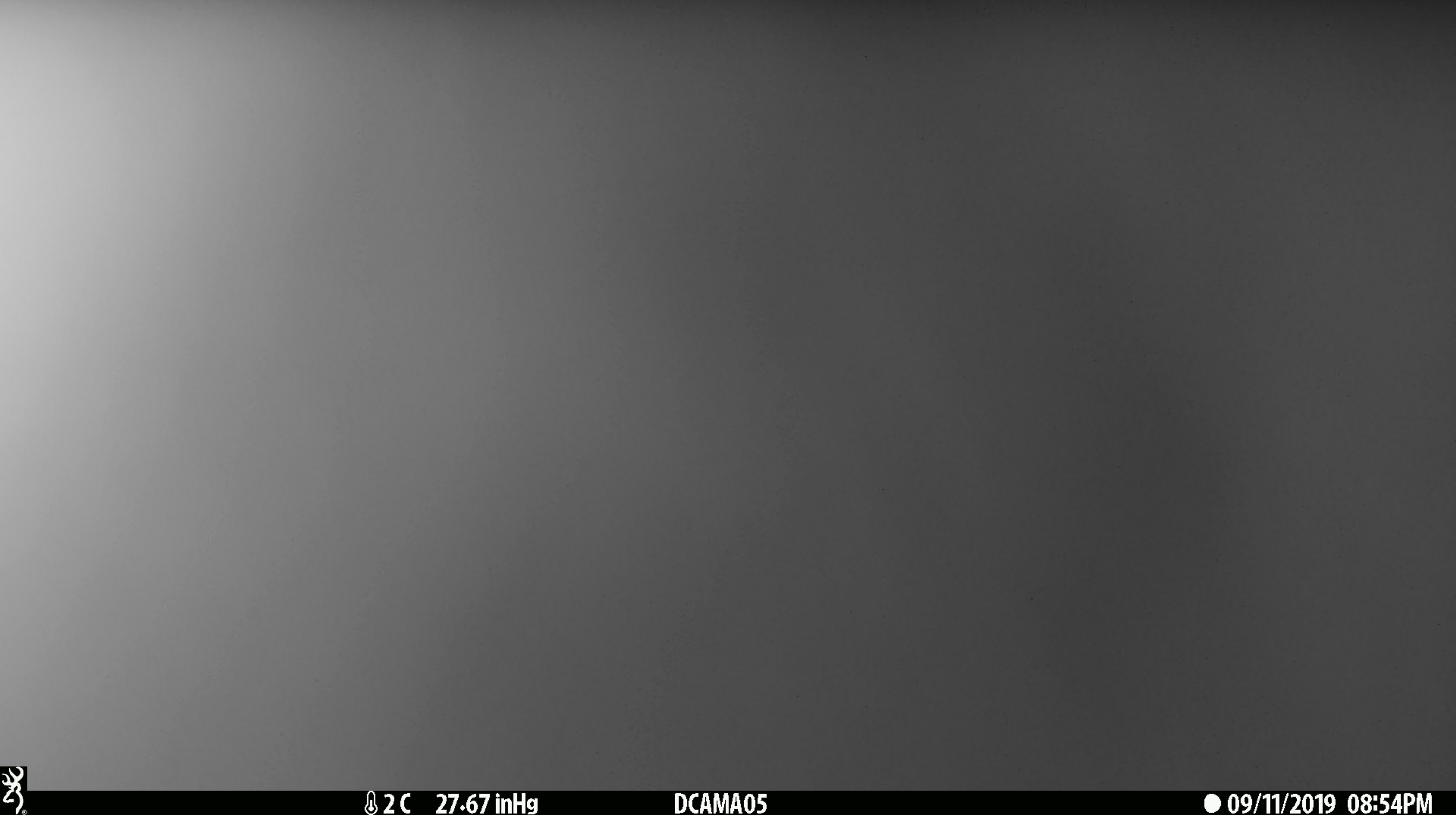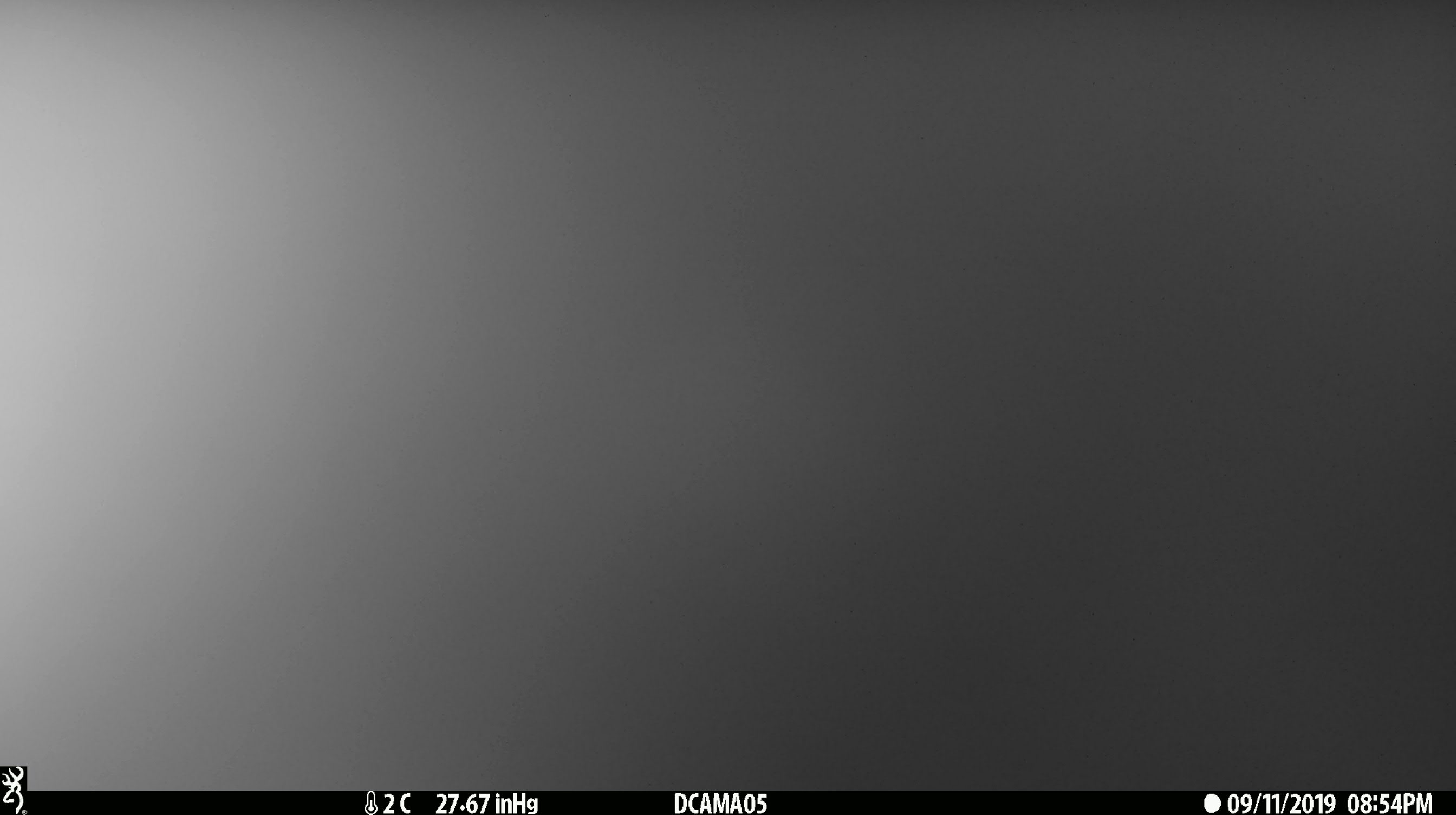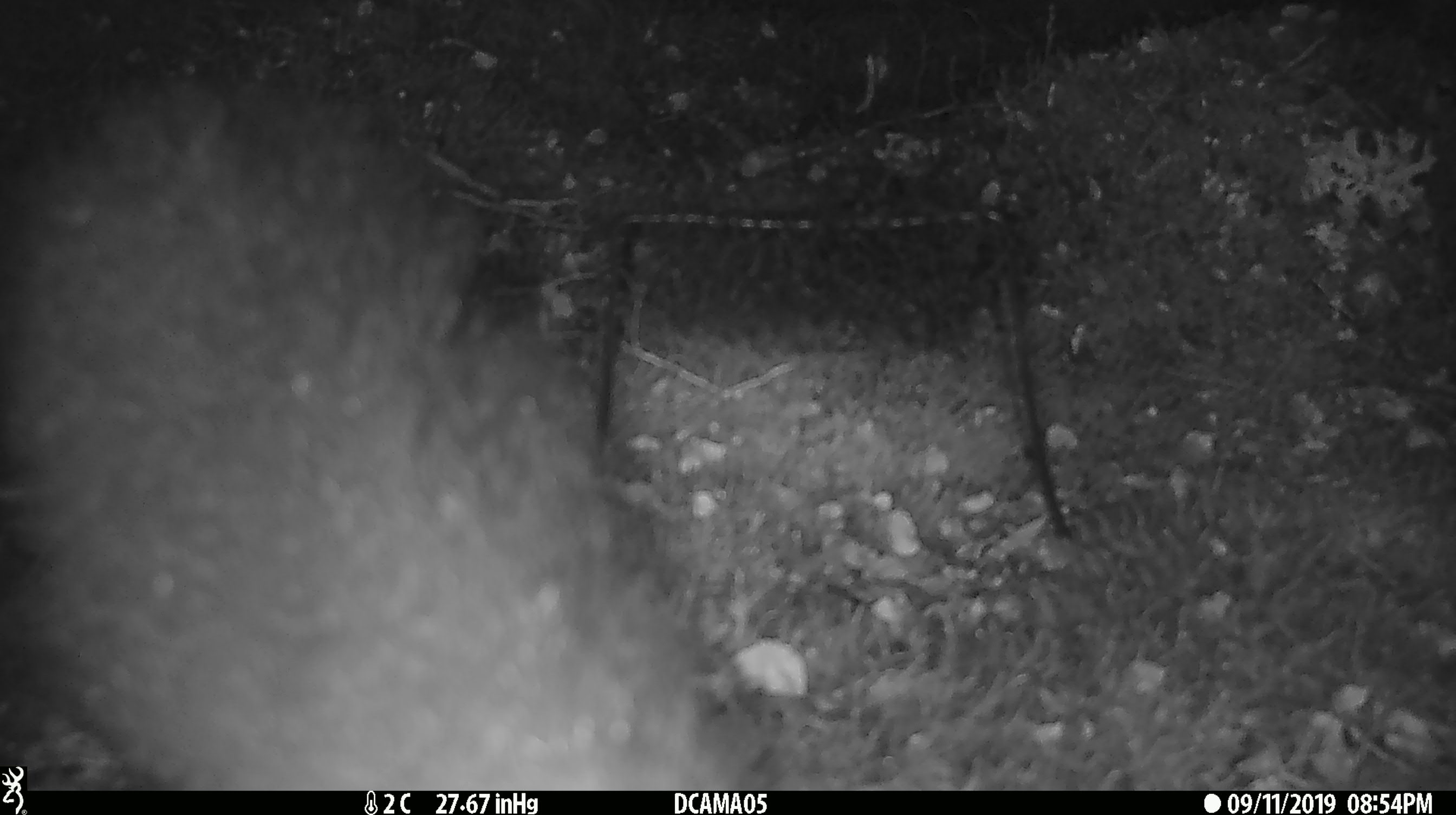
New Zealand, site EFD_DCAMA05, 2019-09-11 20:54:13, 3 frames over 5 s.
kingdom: Animalia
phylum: Chordata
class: Mammalia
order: Diprotodontia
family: Phalangeridae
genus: Trichosurus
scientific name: Trichosurus vulpecula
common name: common brushtail possum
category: possum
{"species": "possum (common brushtail possum) (Trichosurus vulpecula)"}